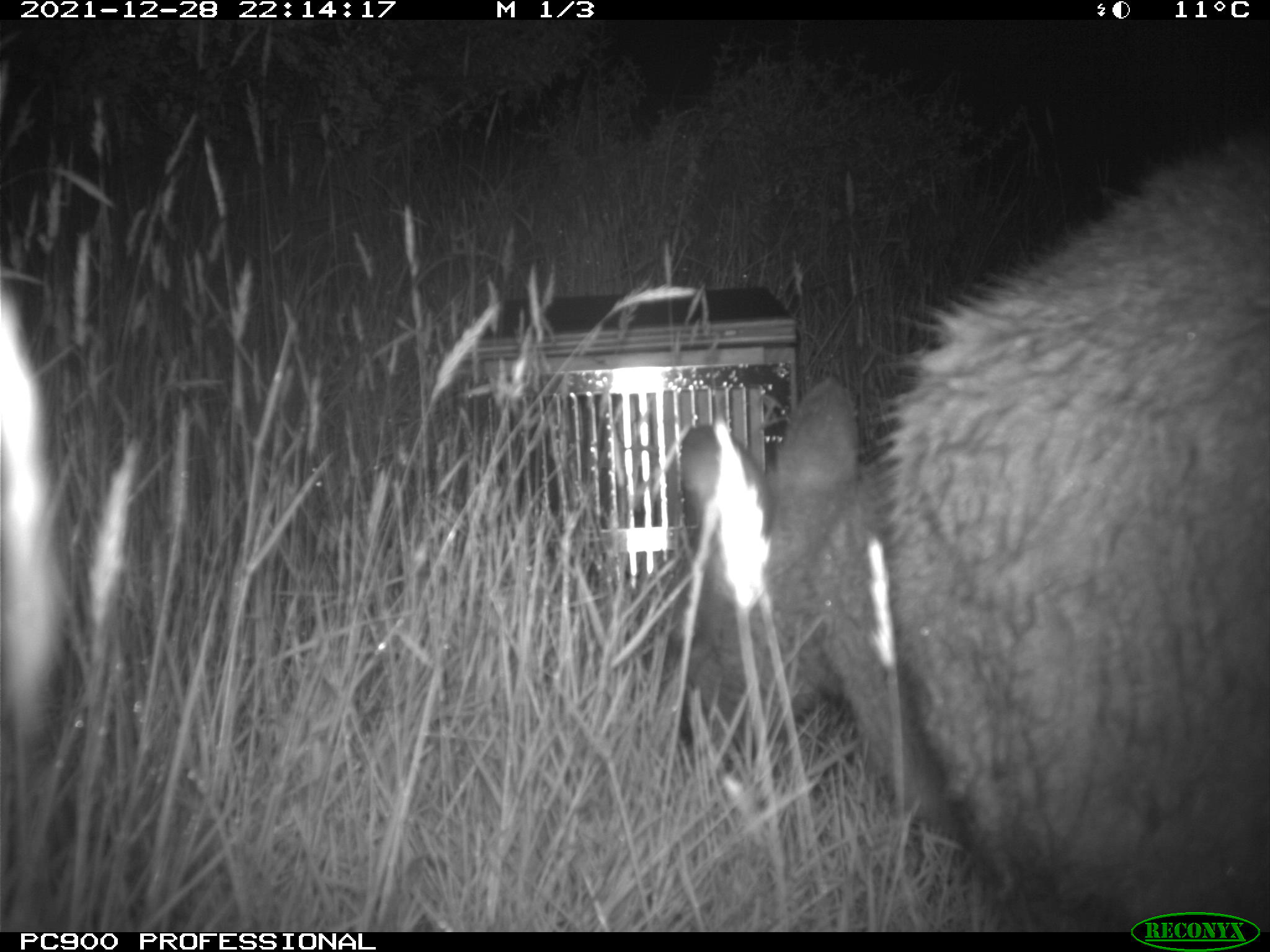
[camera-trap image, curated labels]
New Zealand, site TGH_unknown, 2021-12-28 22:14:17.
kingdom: Animalia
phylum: Chordata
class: Mammalia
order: Diprotodontia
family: Macropodidae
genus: Notamacropus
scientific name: Notamacropus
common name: wallaby